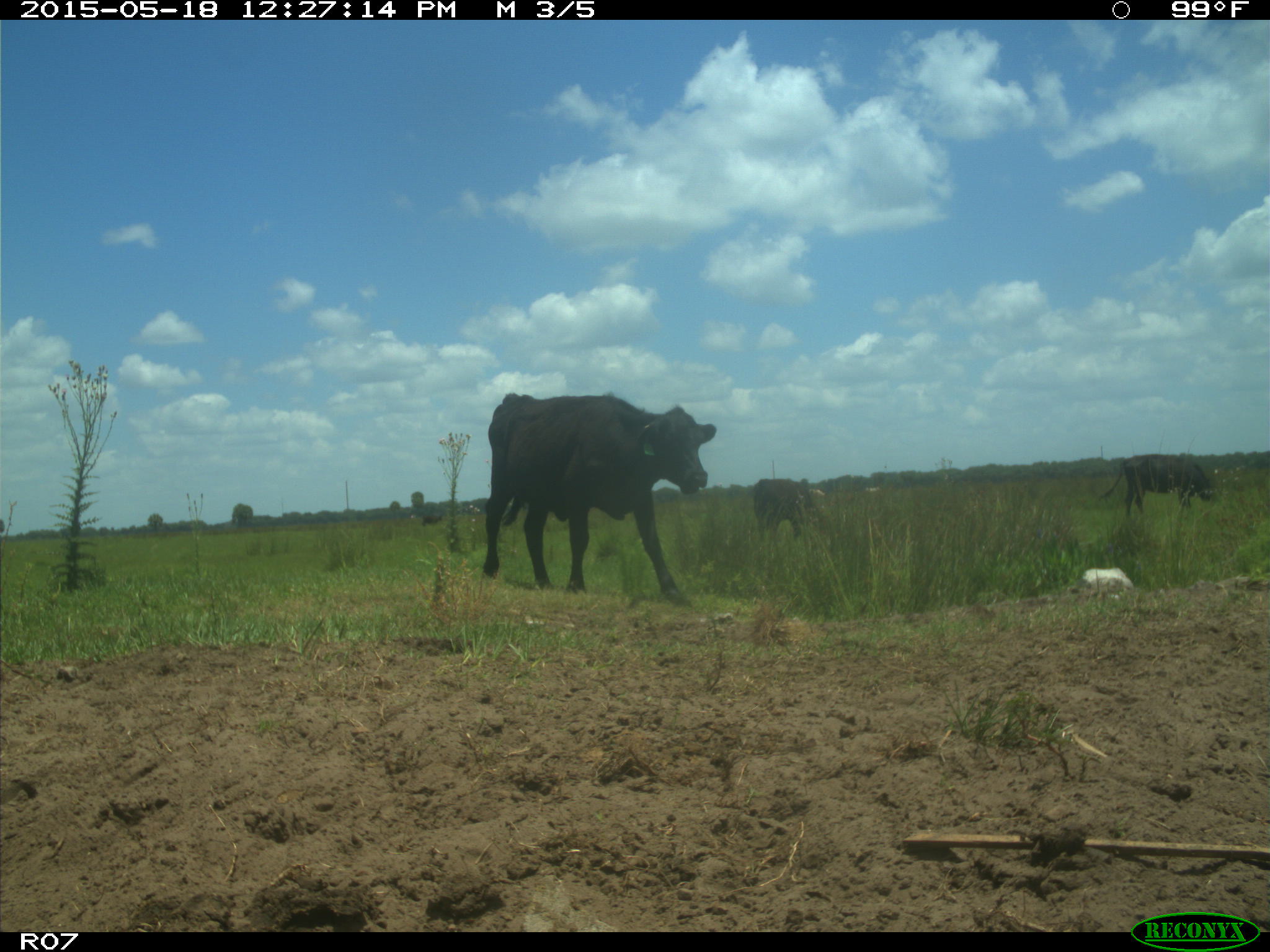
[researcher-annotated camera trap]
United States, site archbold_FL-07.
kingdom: Animalia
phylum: Chordata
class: Mammalia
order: Artiodactyla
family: Bovidae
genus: Bos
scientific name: Bos taurus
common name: domestic cow